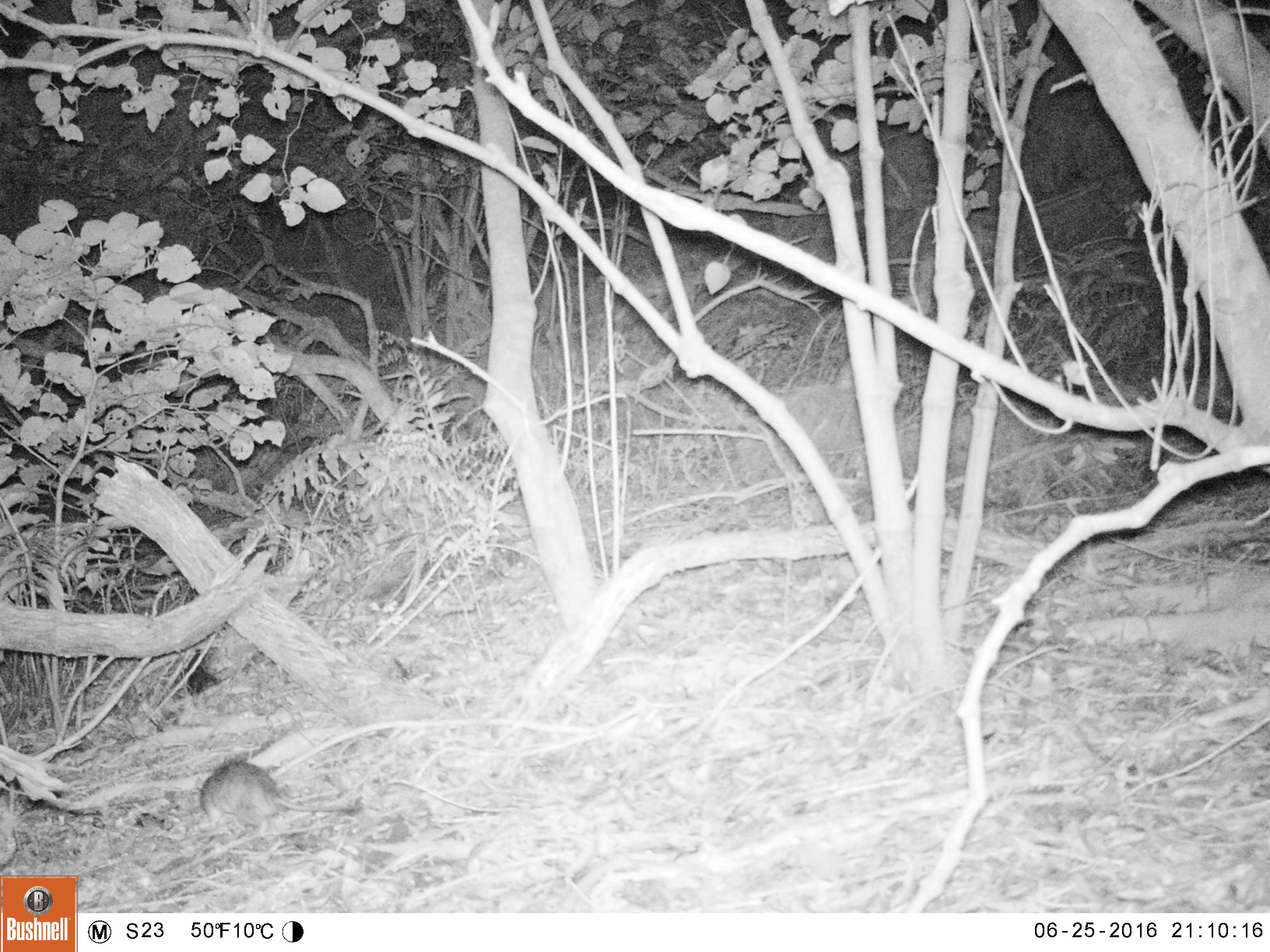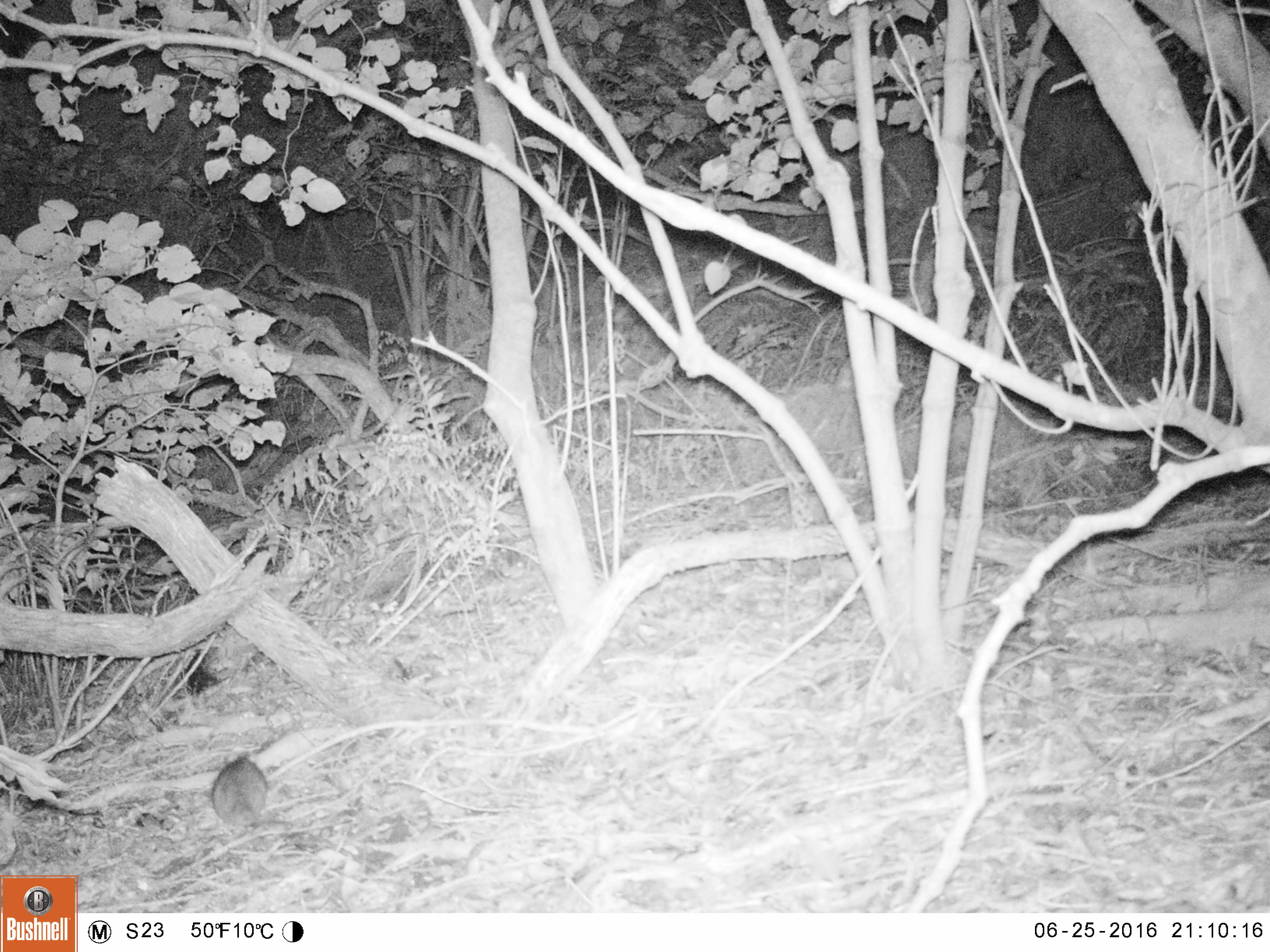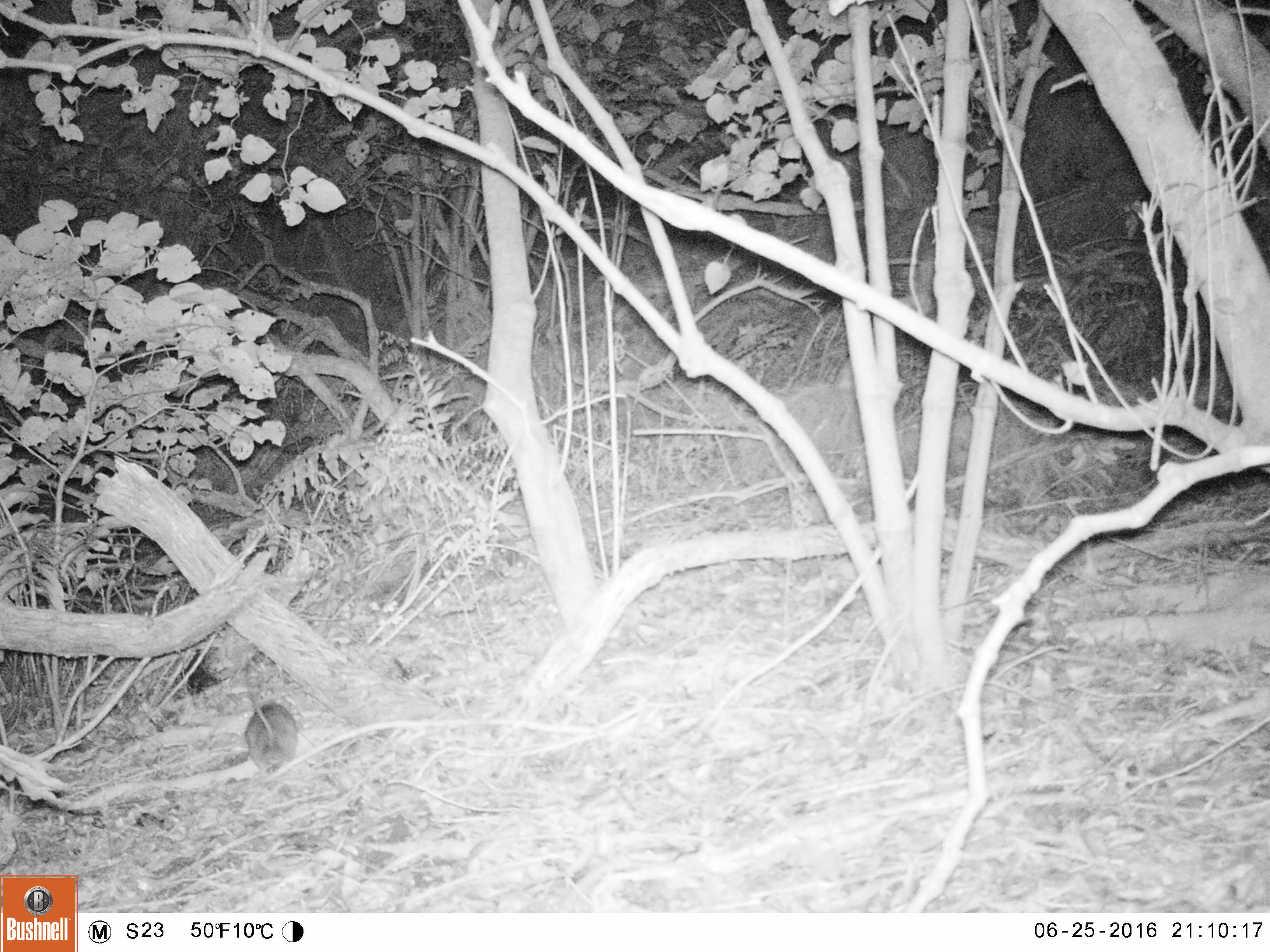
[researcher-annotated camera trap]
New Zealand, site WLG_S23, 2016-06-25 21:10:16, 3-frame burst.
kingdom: Animalia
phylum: Chordata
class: Mammalia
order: Rodentia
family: Muridae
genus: Rattus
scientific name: Rattus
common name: rat